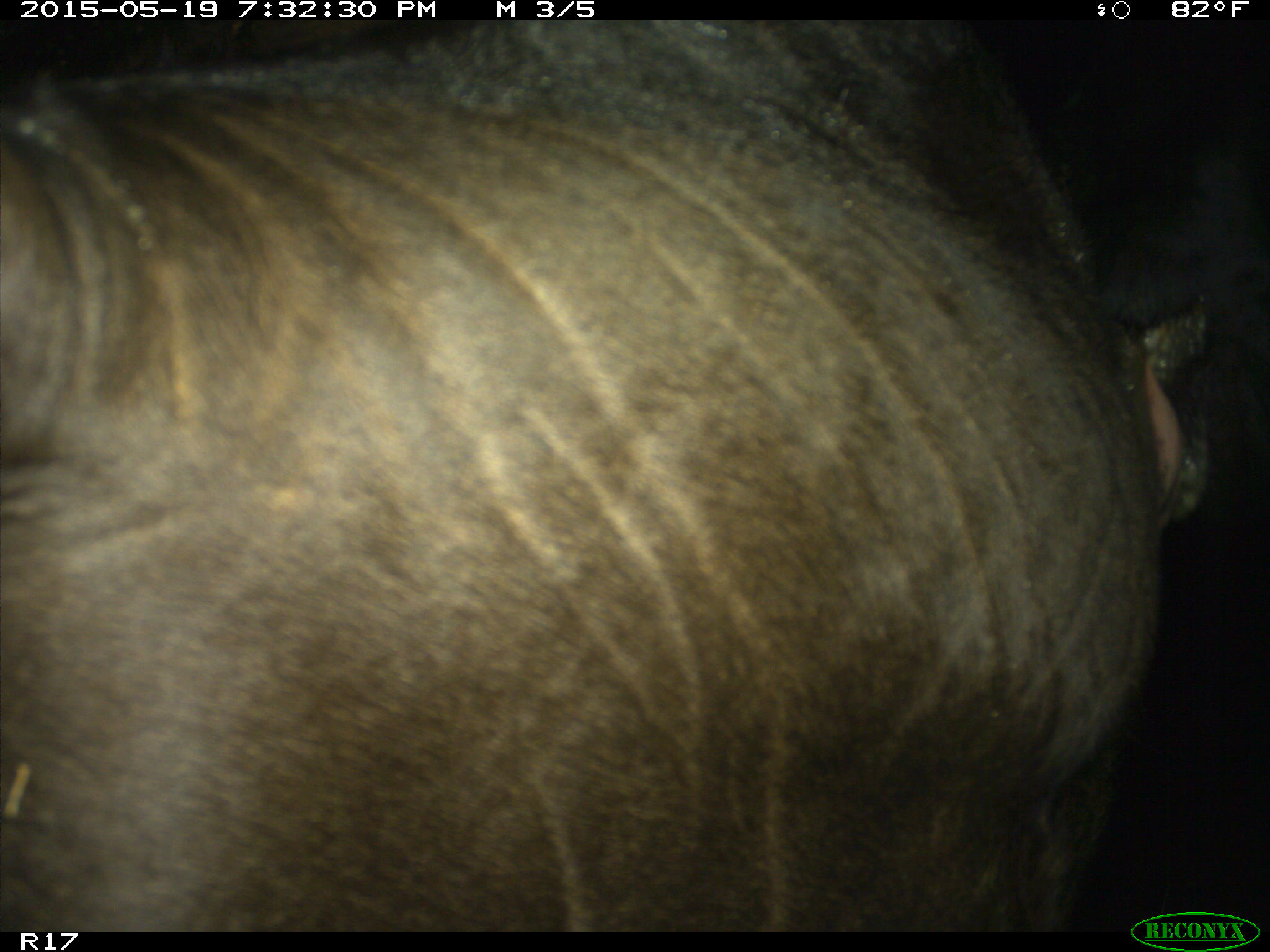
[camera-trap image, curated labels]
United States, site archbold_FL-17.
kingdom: Animalia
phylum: Chordata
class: Mammalia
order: Artiodactyla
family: Bovidae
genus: Bos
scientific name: Bos taurus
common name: domestic cow